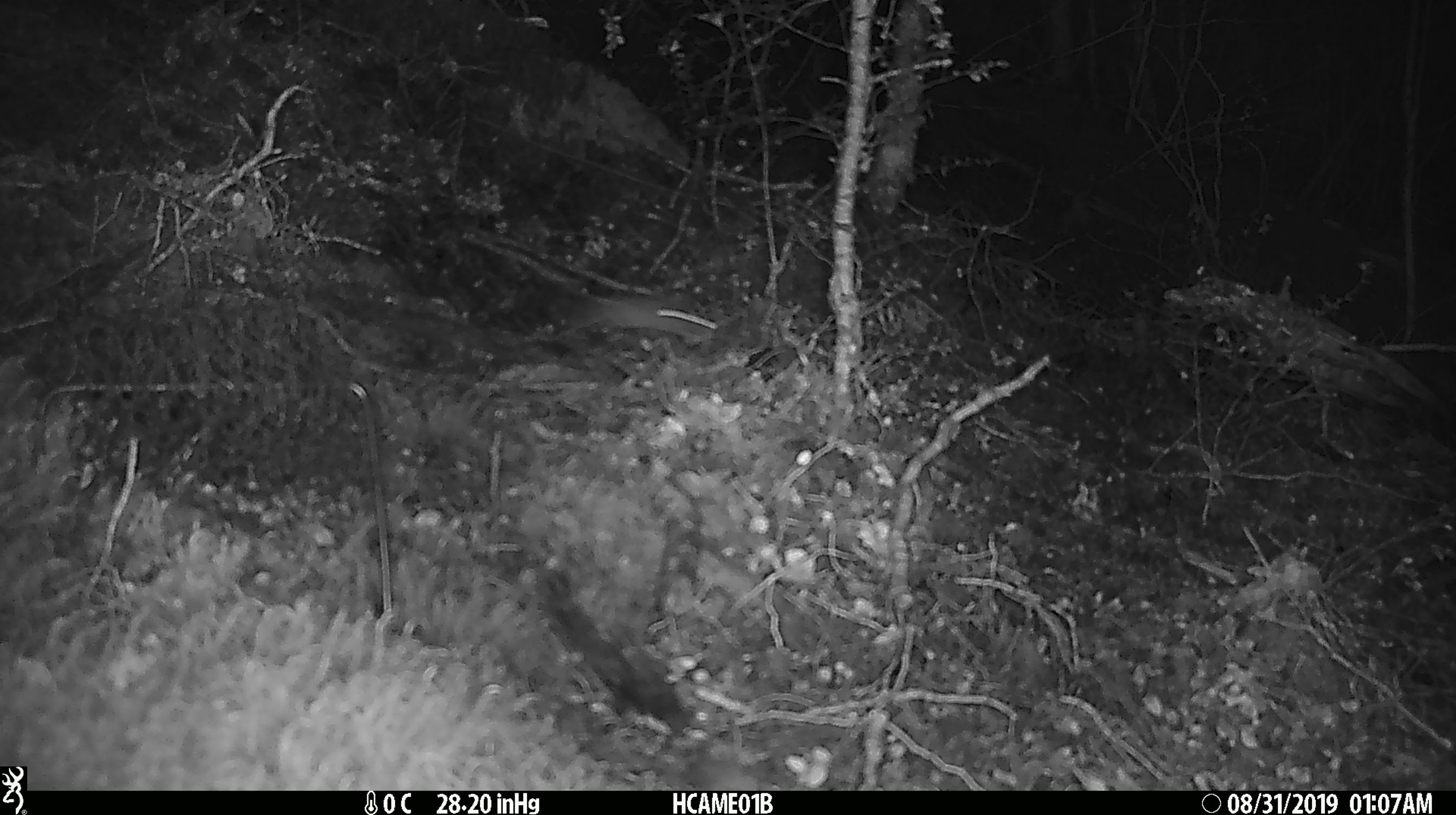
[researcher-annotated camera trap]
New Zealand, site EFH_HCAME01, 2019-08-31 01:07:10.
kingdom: Animalia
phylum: Chordata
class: Mammalia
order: Rodentia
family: Muridae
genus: Mus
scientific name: Mus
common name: mouse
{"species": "mouse (Mus)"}